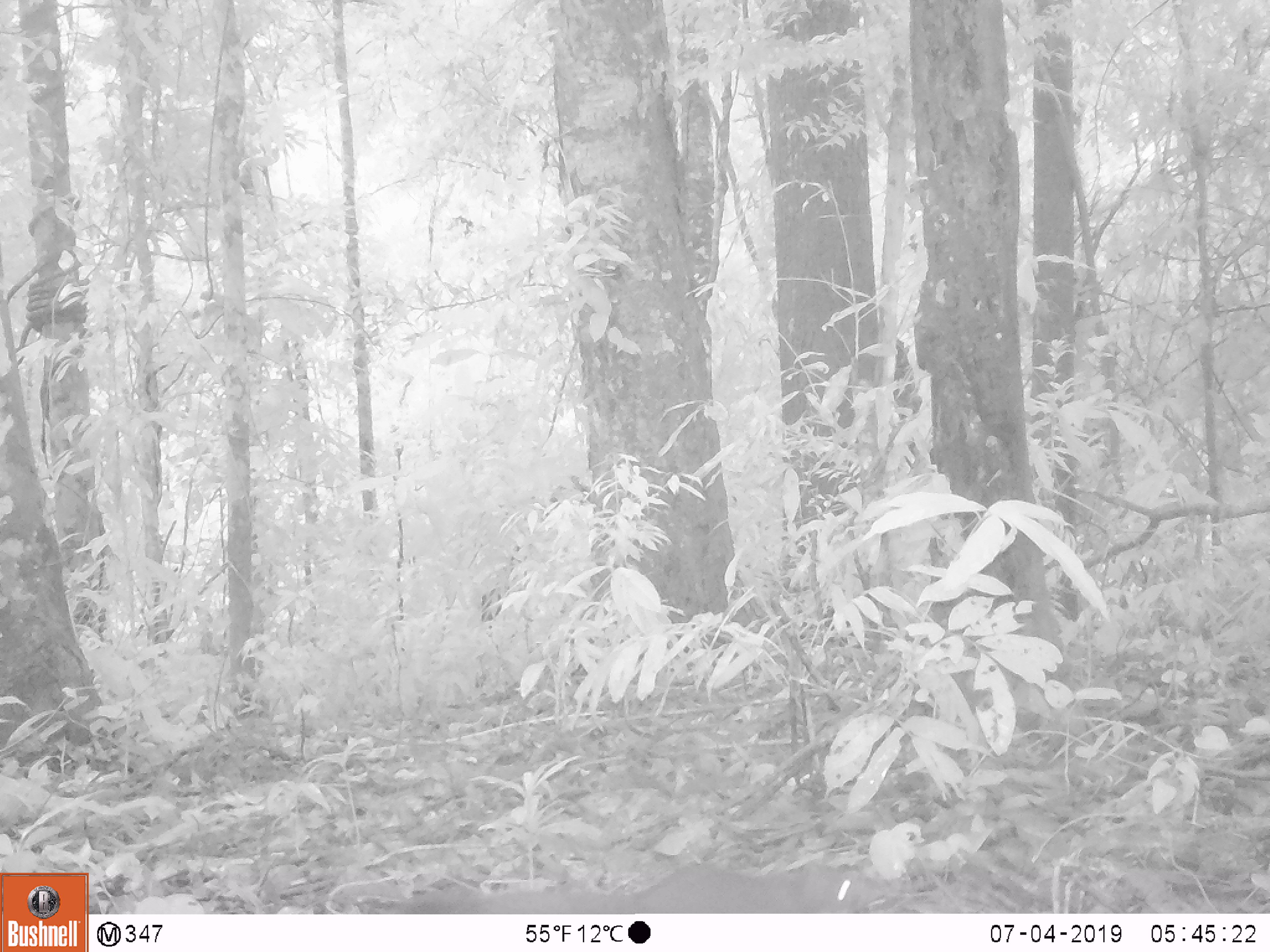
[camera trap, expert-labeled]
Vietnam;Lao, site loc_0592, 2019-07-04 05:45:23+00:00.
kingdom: Animalia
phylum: Chordata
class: Mammalia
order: Rodentia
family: Sciuridae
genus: Callosciurus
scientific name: Callosciurus erythraeus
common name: pallas's squirrel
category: pallass squirrel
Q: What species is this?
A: Pallass squirrel (pallas's squirrel) (Callosciurus erythraeus).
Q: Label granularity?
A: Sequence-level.